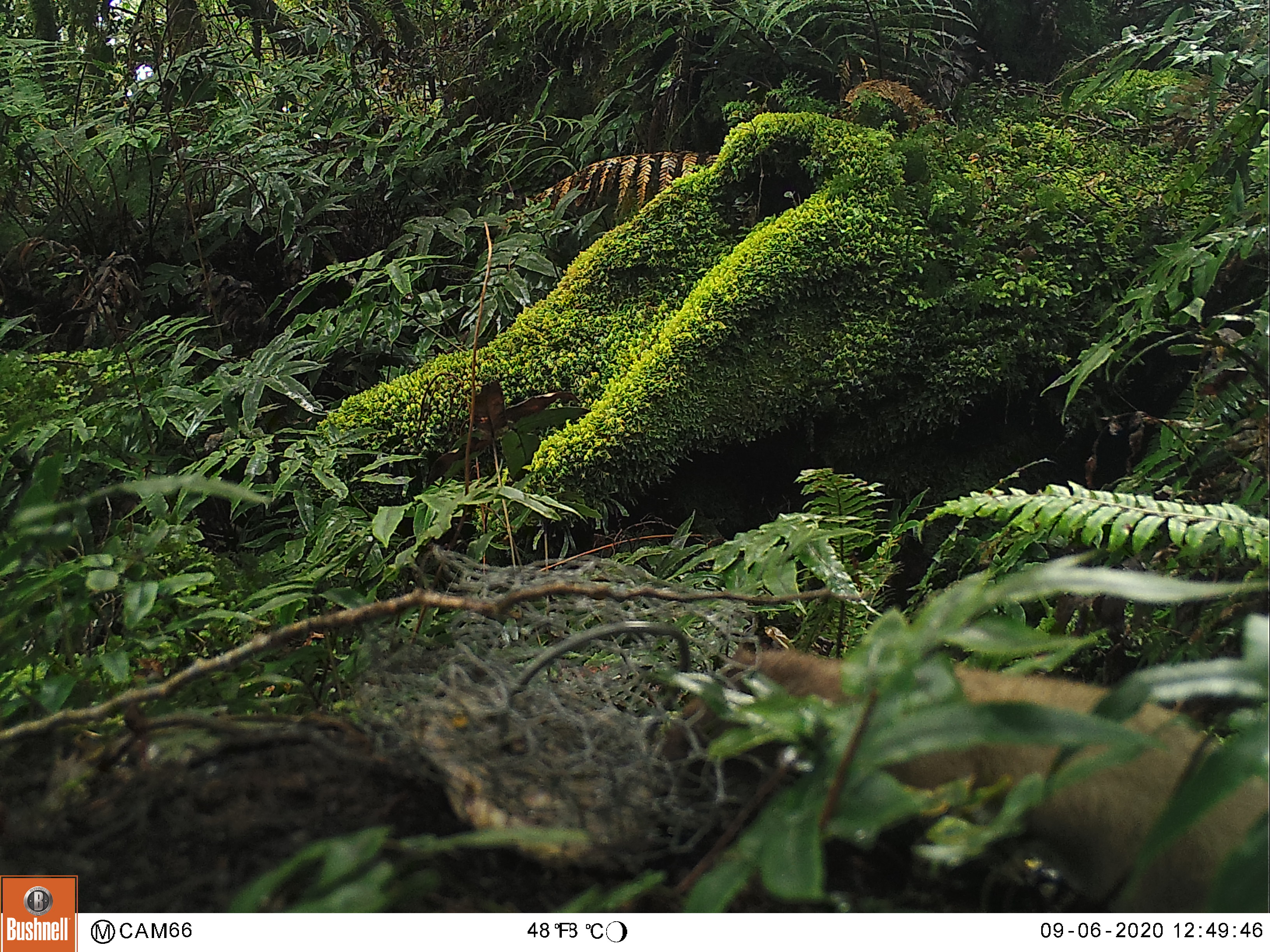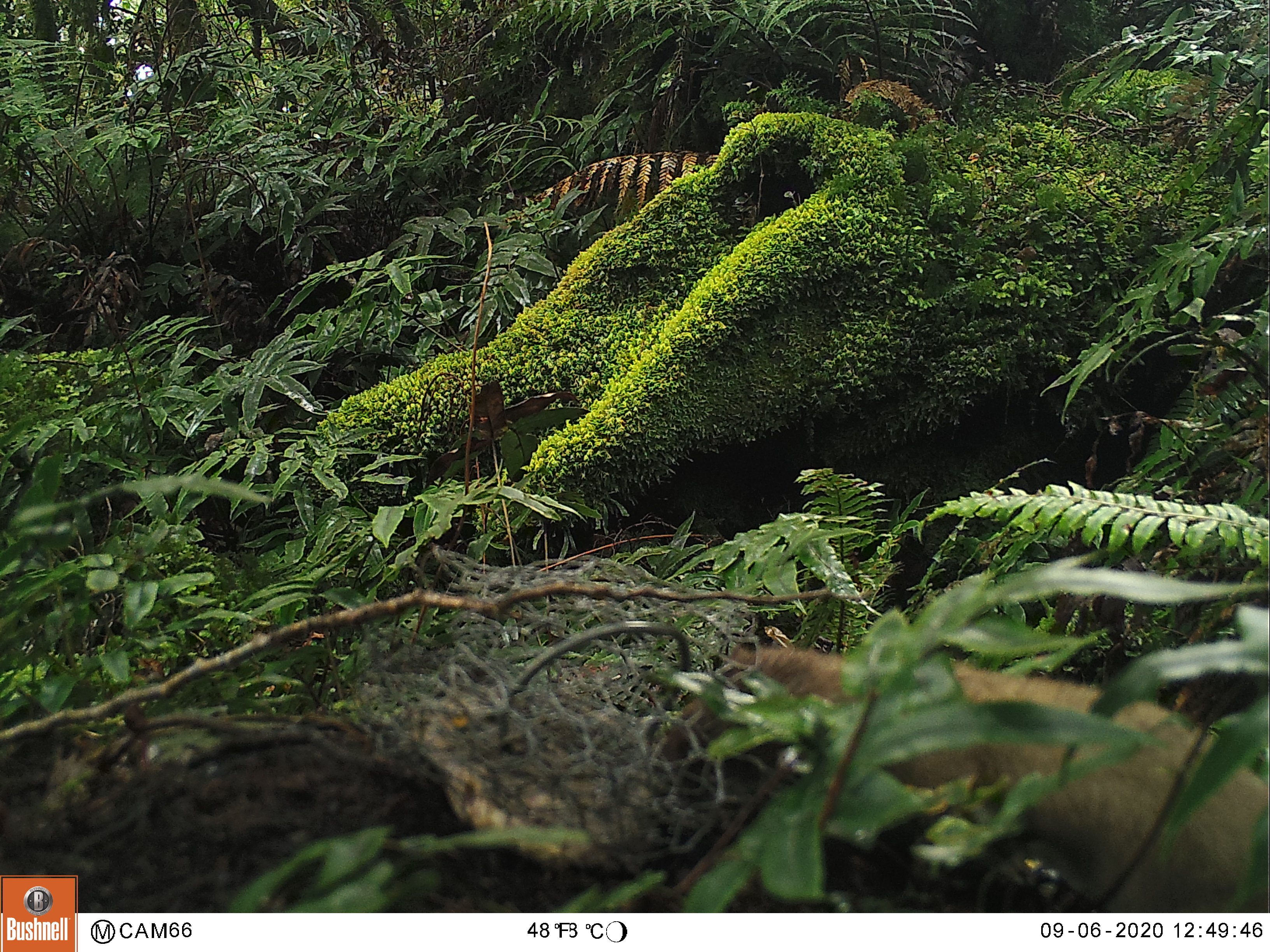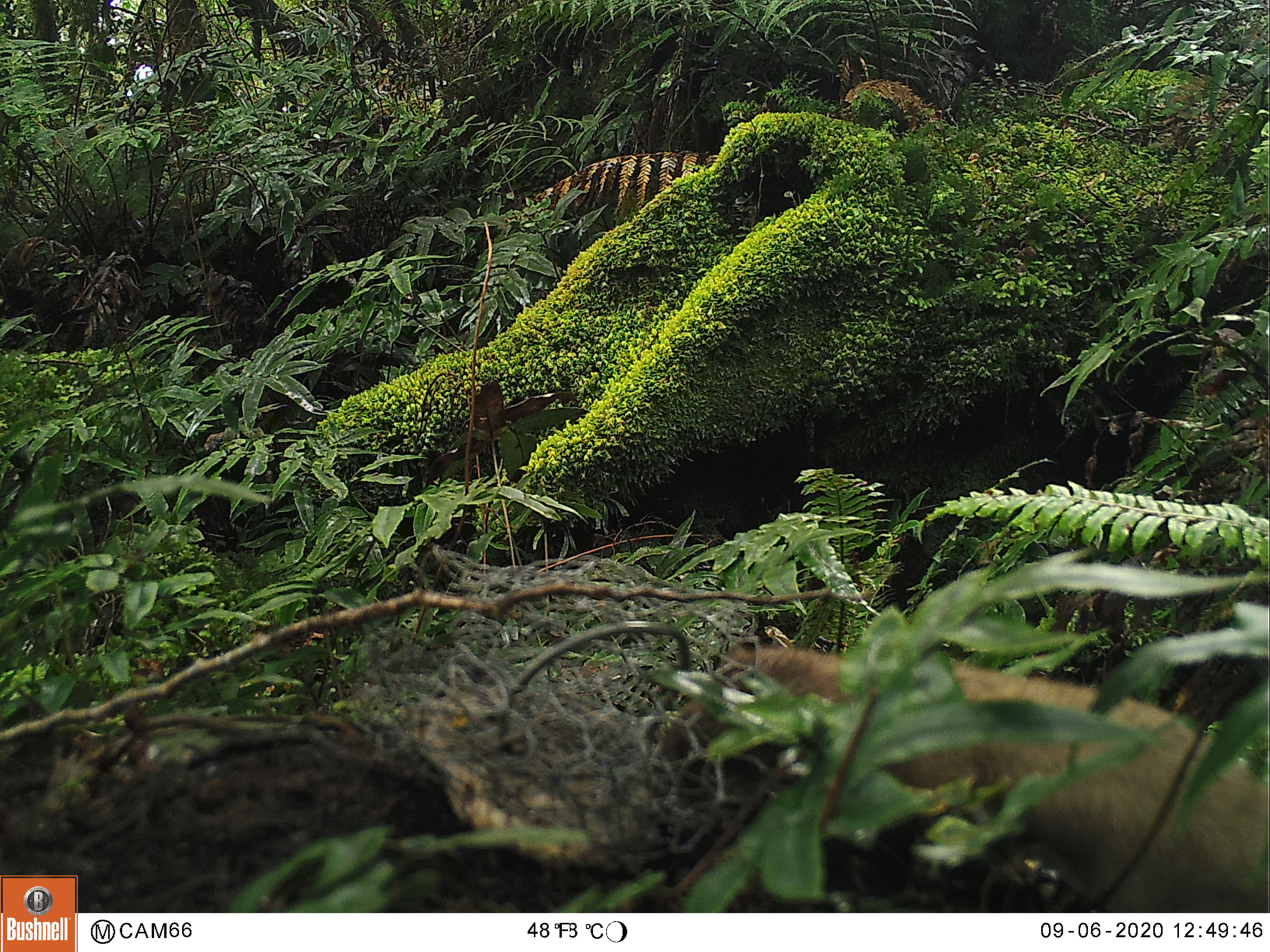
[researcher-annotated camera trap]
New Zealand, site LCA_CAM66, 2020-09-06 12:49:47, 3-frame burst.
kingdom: Animalia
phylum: Chordata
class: Mammalia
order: Carnivora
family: Mustelidae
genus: Mustela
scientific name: Mustela erminea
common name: stoat